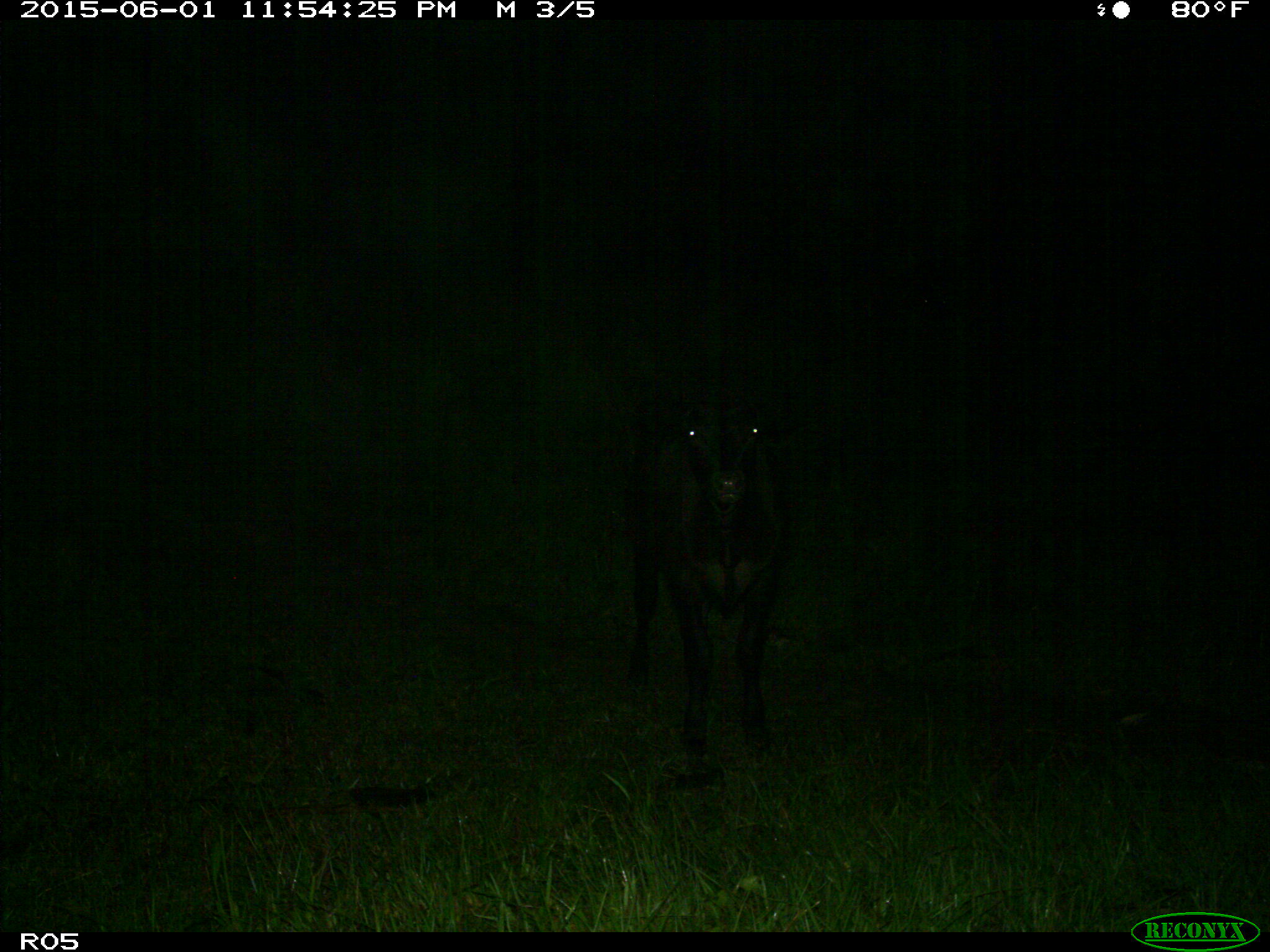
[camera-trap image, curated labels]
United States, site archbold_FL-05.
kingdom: Animalia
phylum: Chordata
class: Mammalia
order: Artiodactyla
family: Bovidae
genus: Bos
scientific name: Bos taurus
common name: domestic cow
Bos taurus (domestic cow).